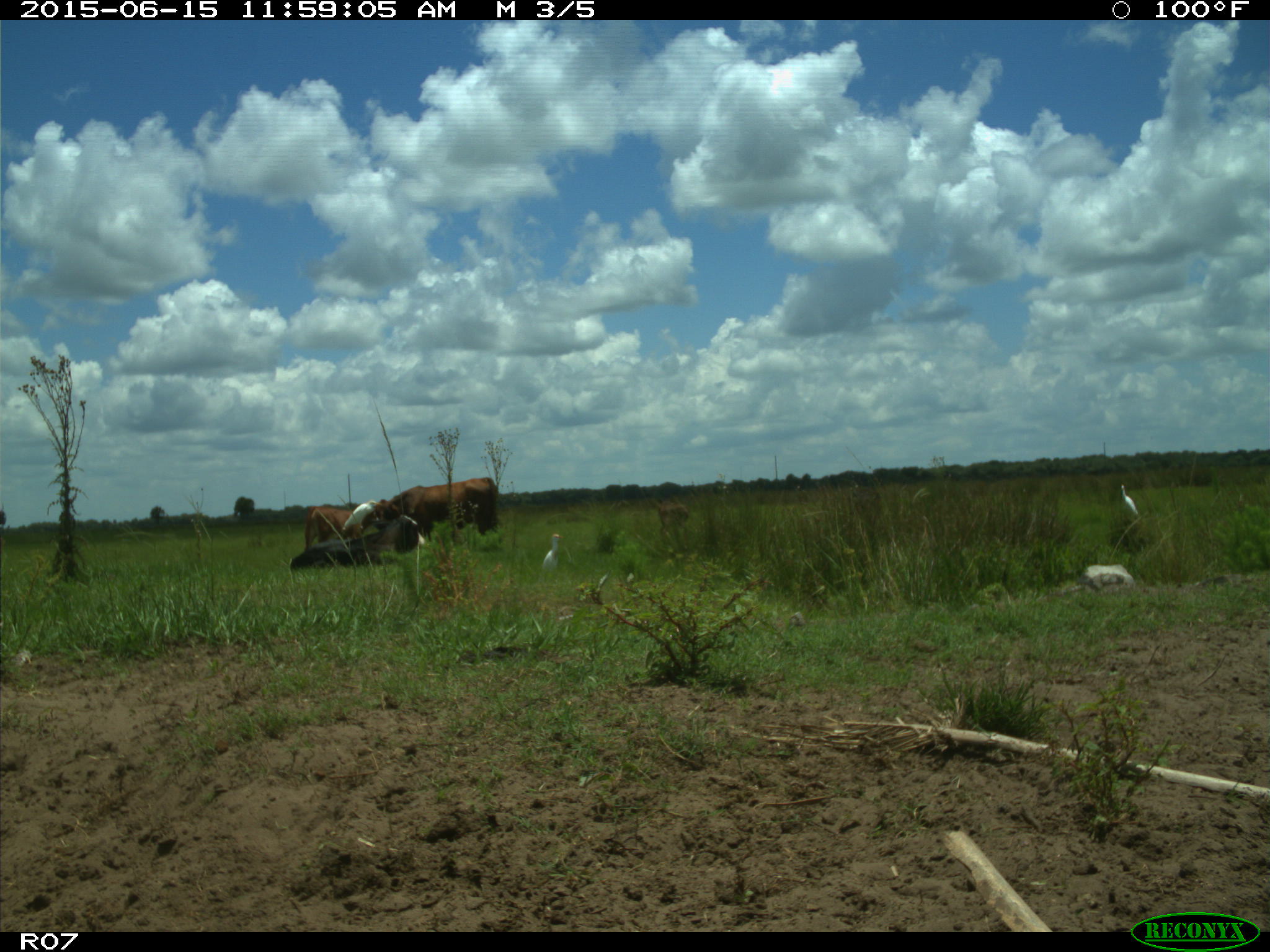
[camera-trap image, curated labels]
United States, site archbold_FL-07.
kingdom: Animalia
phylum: Chordata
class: Mammalia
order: Artiodactyla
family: Bovidae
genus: Bos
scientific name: Bos taurus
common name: domestic cow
Bos taurus (domestic cow).